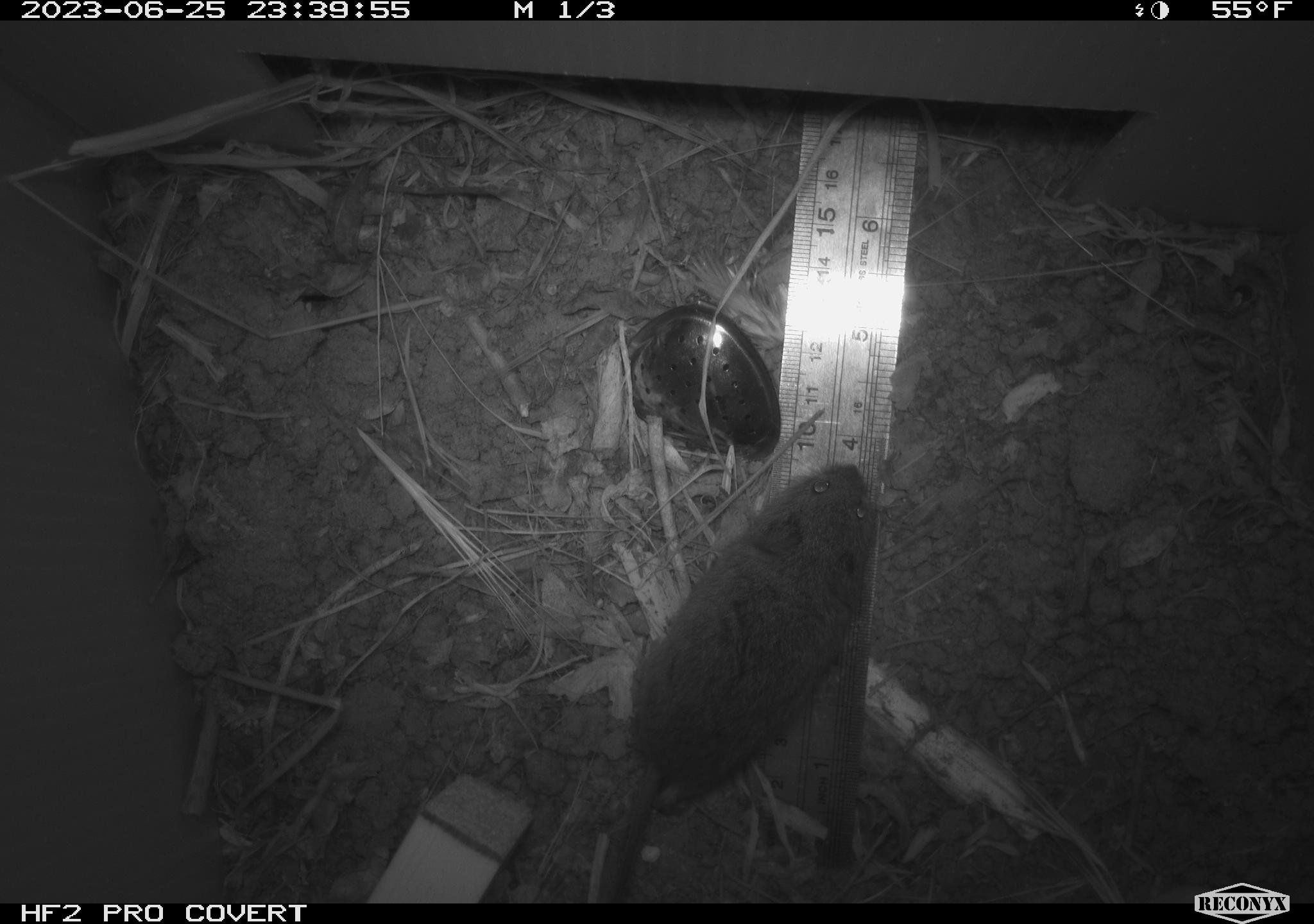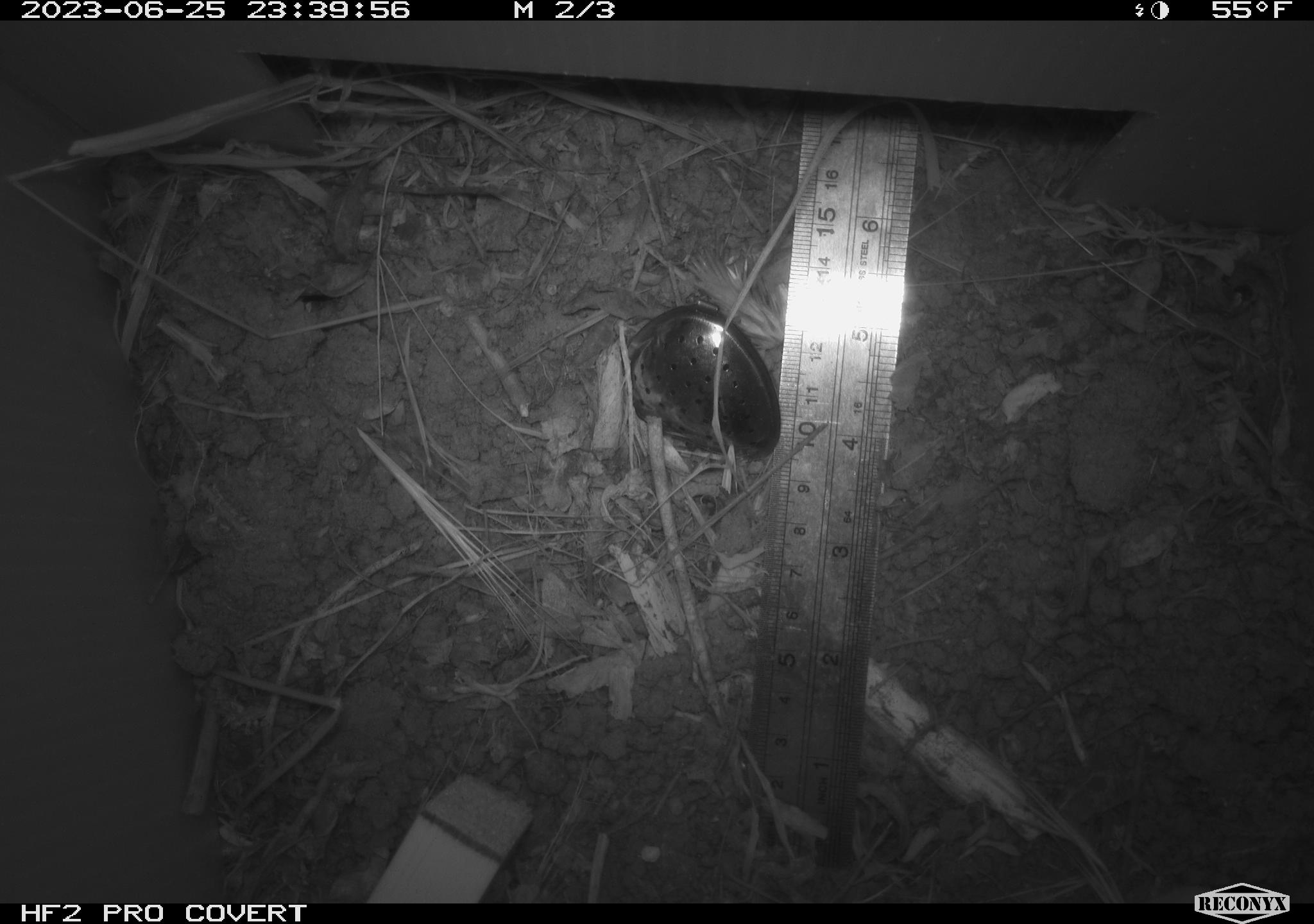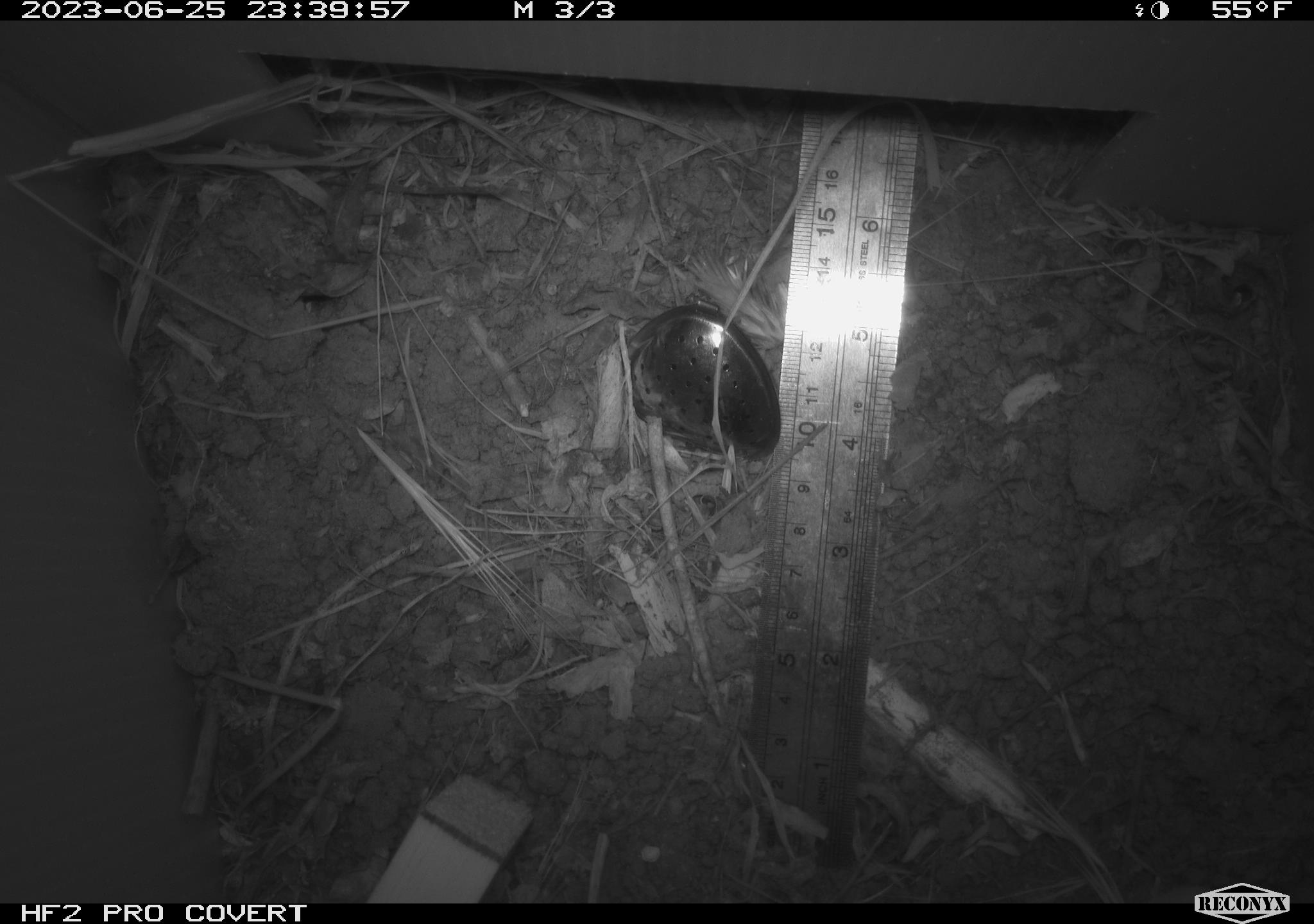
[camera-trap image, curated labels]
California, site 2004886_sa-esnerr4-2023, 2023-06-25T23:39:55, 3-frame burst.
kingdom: Animalia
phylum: Chordata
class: Mammalia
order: Rodentia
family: Cricetidae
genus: Microtus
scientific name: Microtus californicus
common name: california vole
California vole (Microtus californicus).